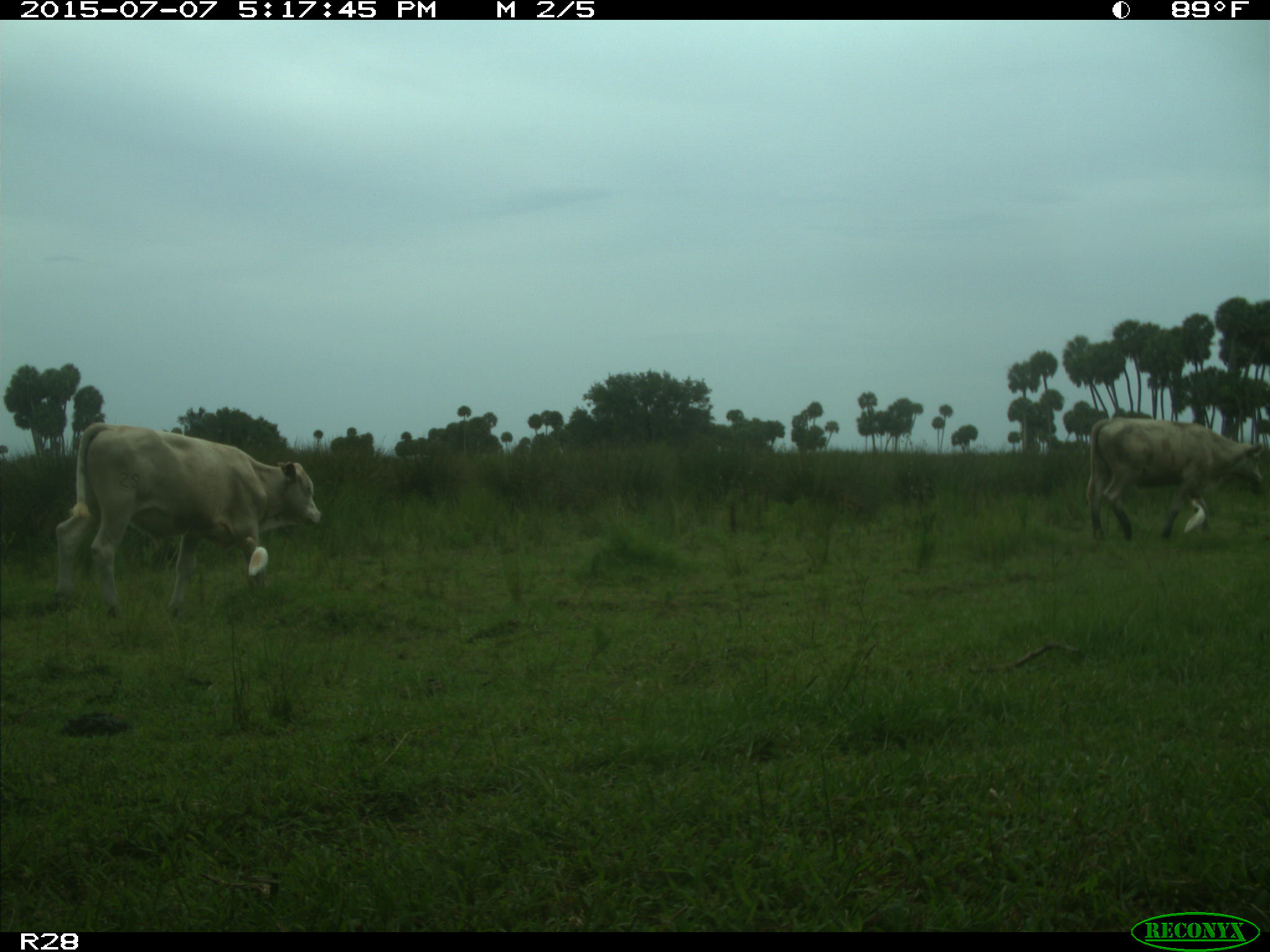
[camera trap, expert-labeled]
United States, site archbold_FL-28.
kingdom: Animalia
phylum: Chordata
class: Mammalia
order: Artiodactyla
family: Bovidae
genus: Bos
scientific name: Bos taurus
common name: domestic cow